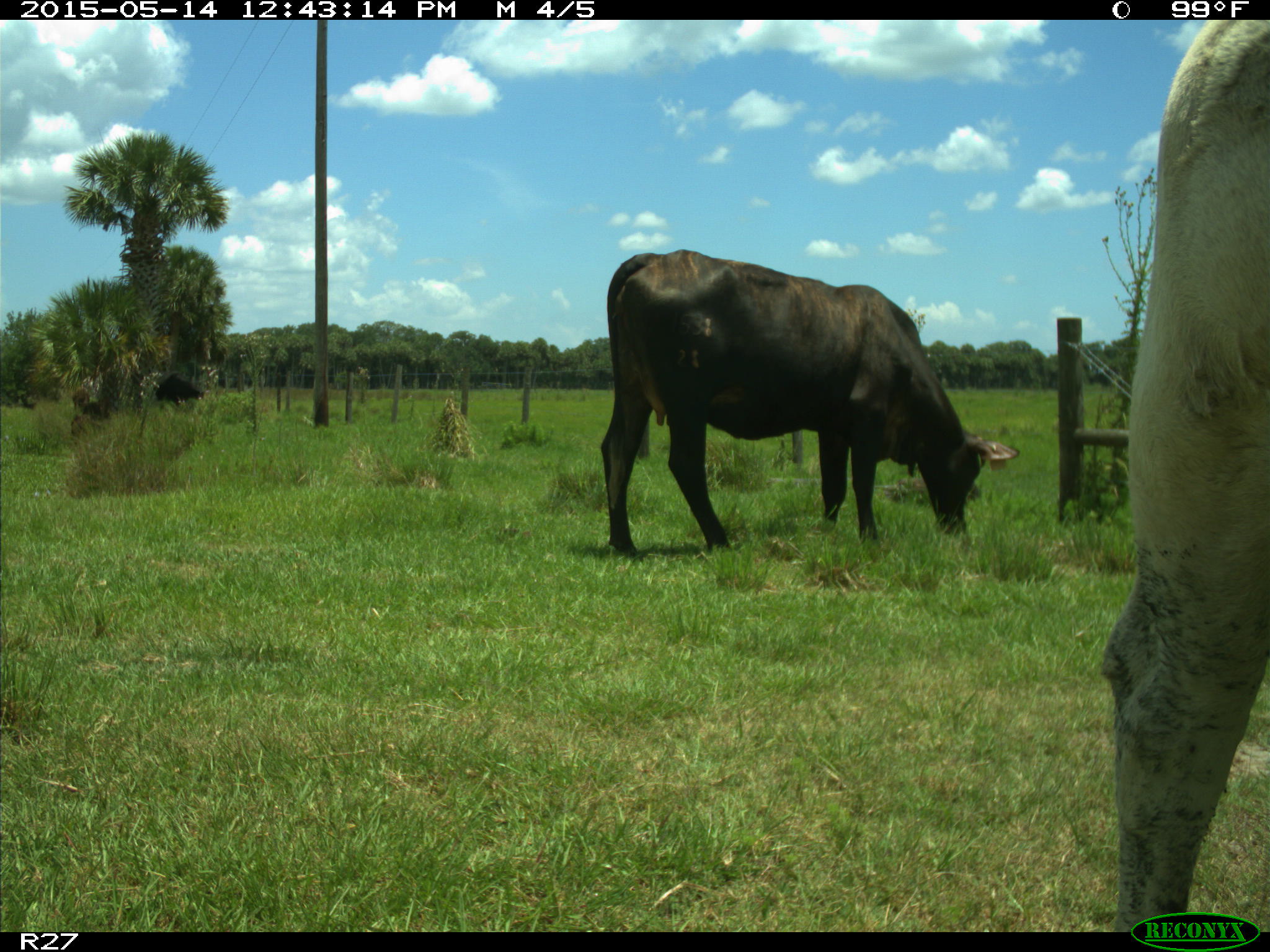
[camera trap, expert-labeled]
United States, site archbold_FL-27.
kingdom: Animalia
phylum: Chordata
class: Mammalia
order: Artiodactyla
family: Bovidae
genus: Bos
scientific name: Bos taurus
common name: domestic cow